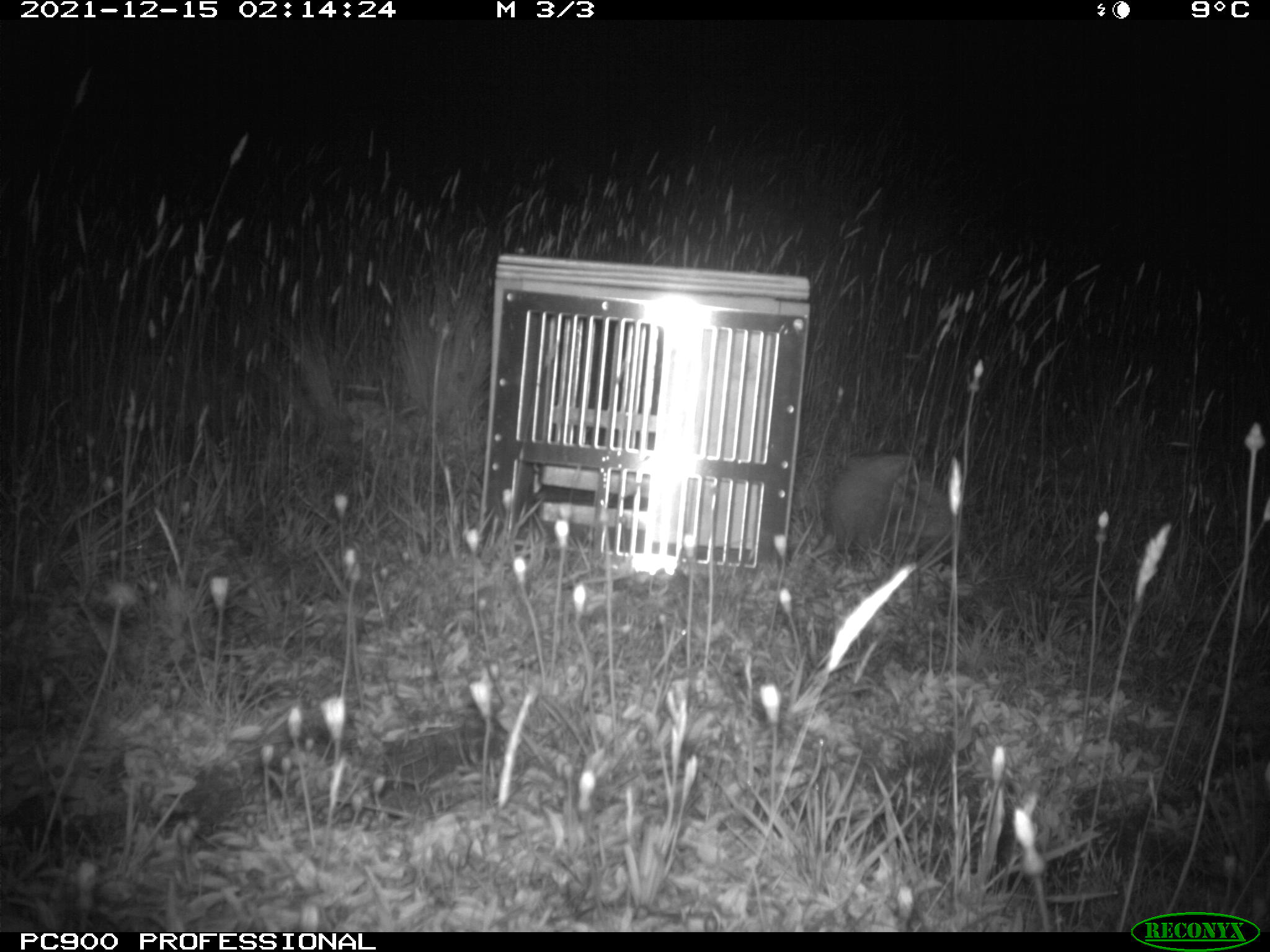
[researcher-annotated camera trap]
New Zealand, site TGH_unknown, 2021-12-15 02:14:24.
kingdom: Animalia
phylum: Chordata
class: Mammalia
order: Eulipotyphla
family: Erinaceidae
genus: Erinaceus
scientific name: Erinaceus europaeus europaeus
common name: european hedgehog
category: hedgehog